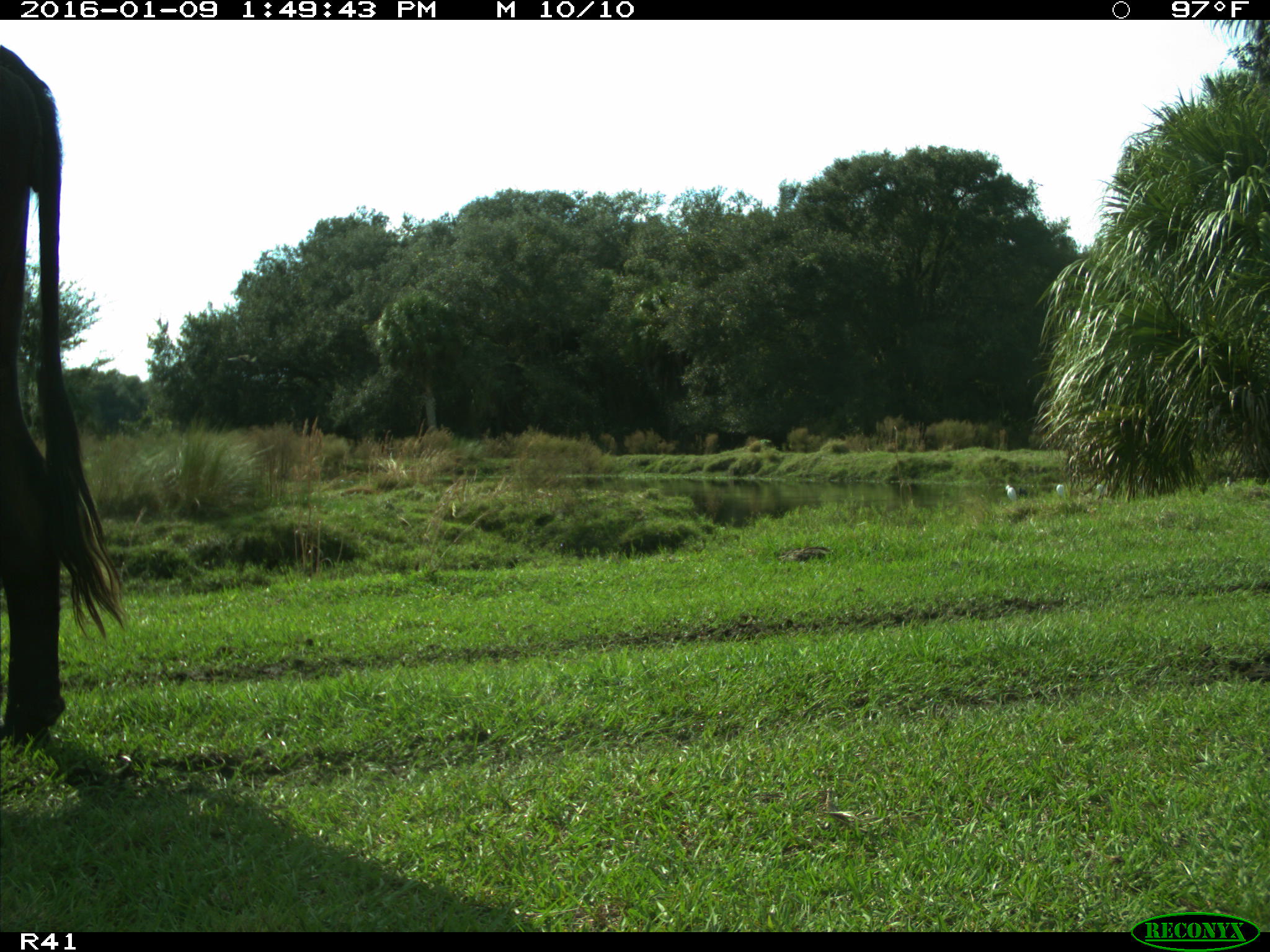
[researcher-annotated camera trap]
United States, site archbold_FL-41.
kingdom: Animalia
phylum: Chordata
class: Mammalia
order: Artiodactyla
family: Bovidae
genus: Bos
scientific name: Bos taurus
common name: domestic cow